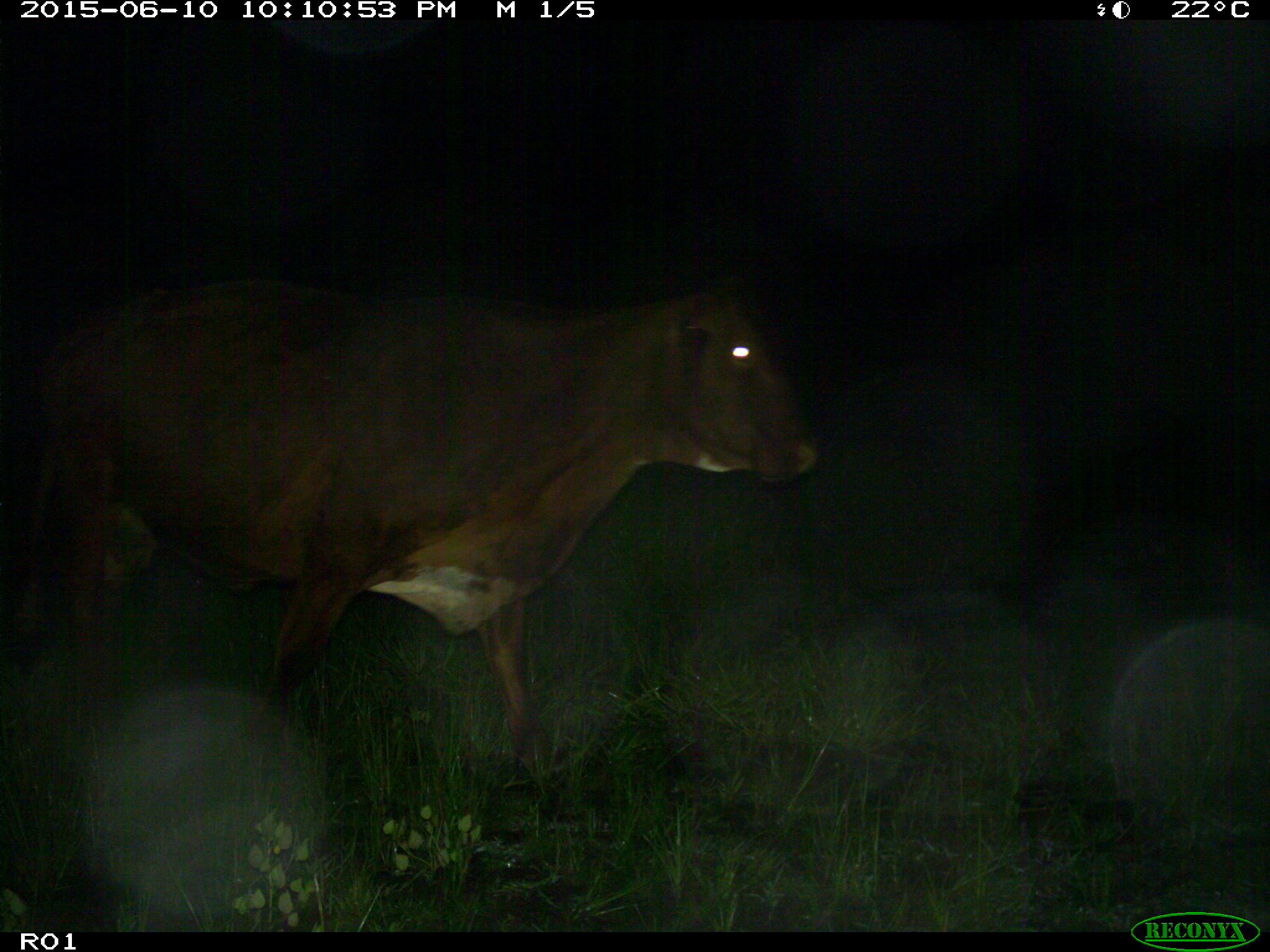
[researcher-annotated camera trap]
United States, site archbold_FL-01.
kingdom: Animalia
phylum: Chordata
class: Mammalia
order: Artiodactyla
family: Bovidae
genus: Bos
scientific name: Bos taurus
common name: domestic cow